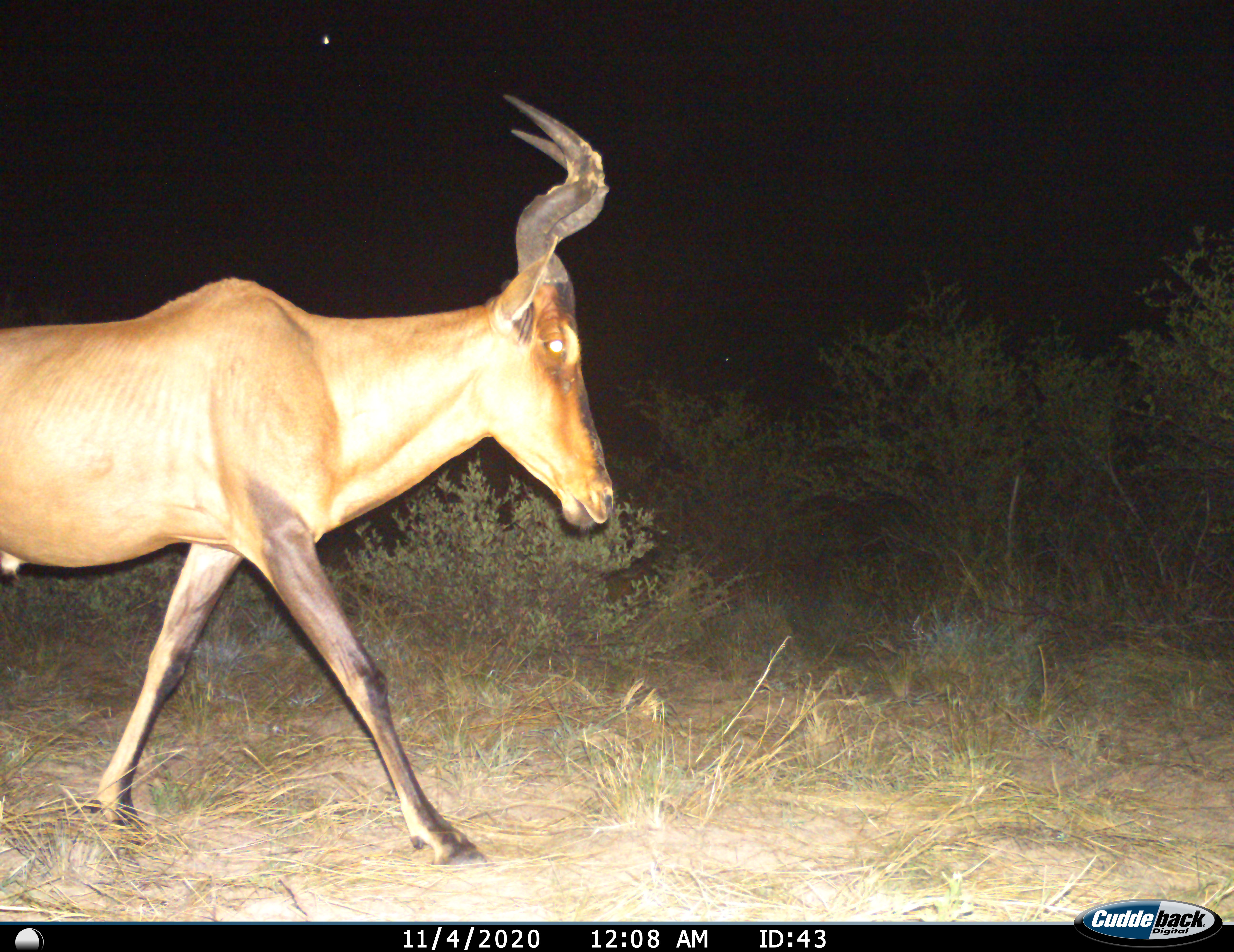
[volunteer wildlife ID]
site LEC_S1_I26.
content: unidentified animal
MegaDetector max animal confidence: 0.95